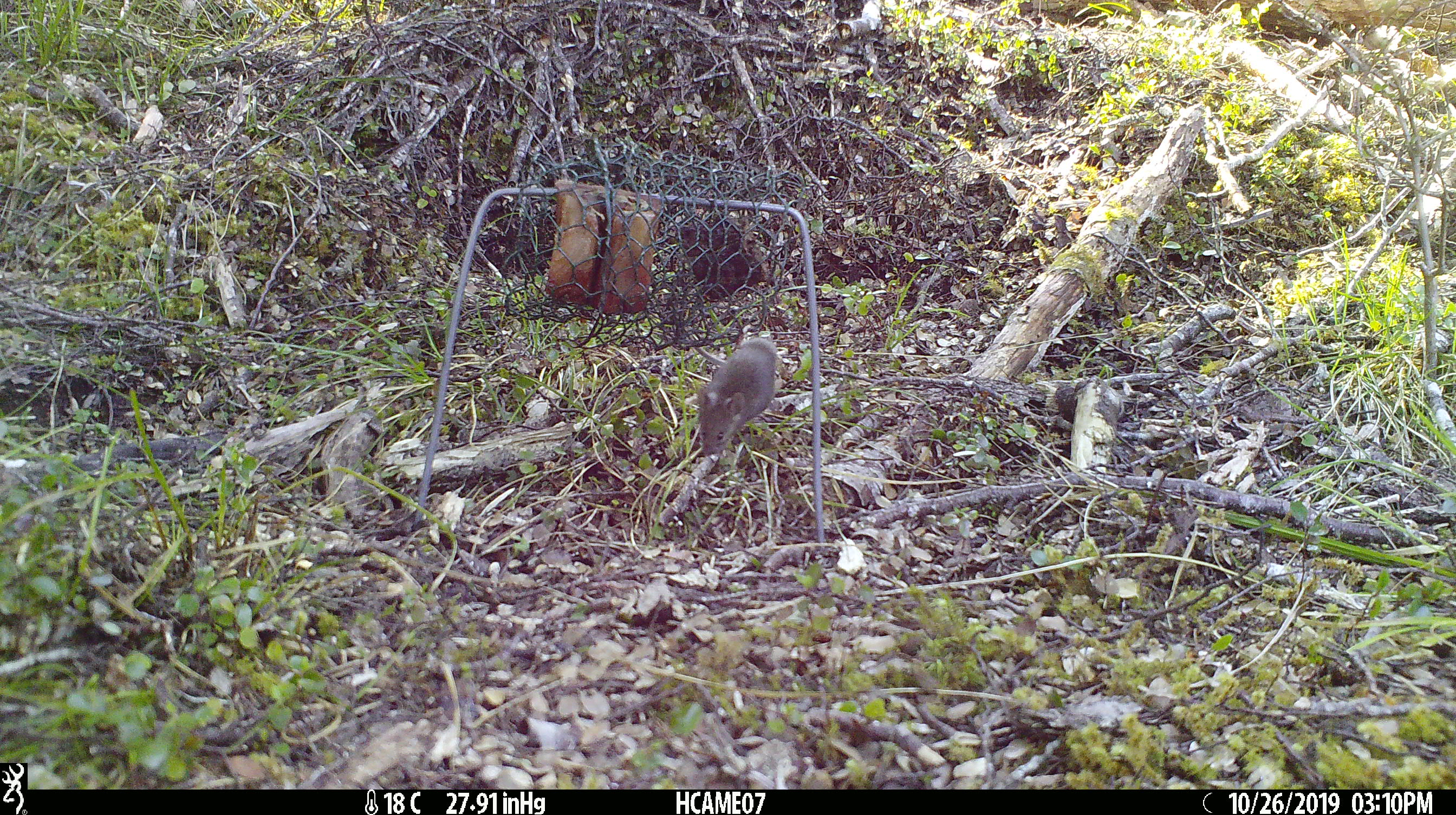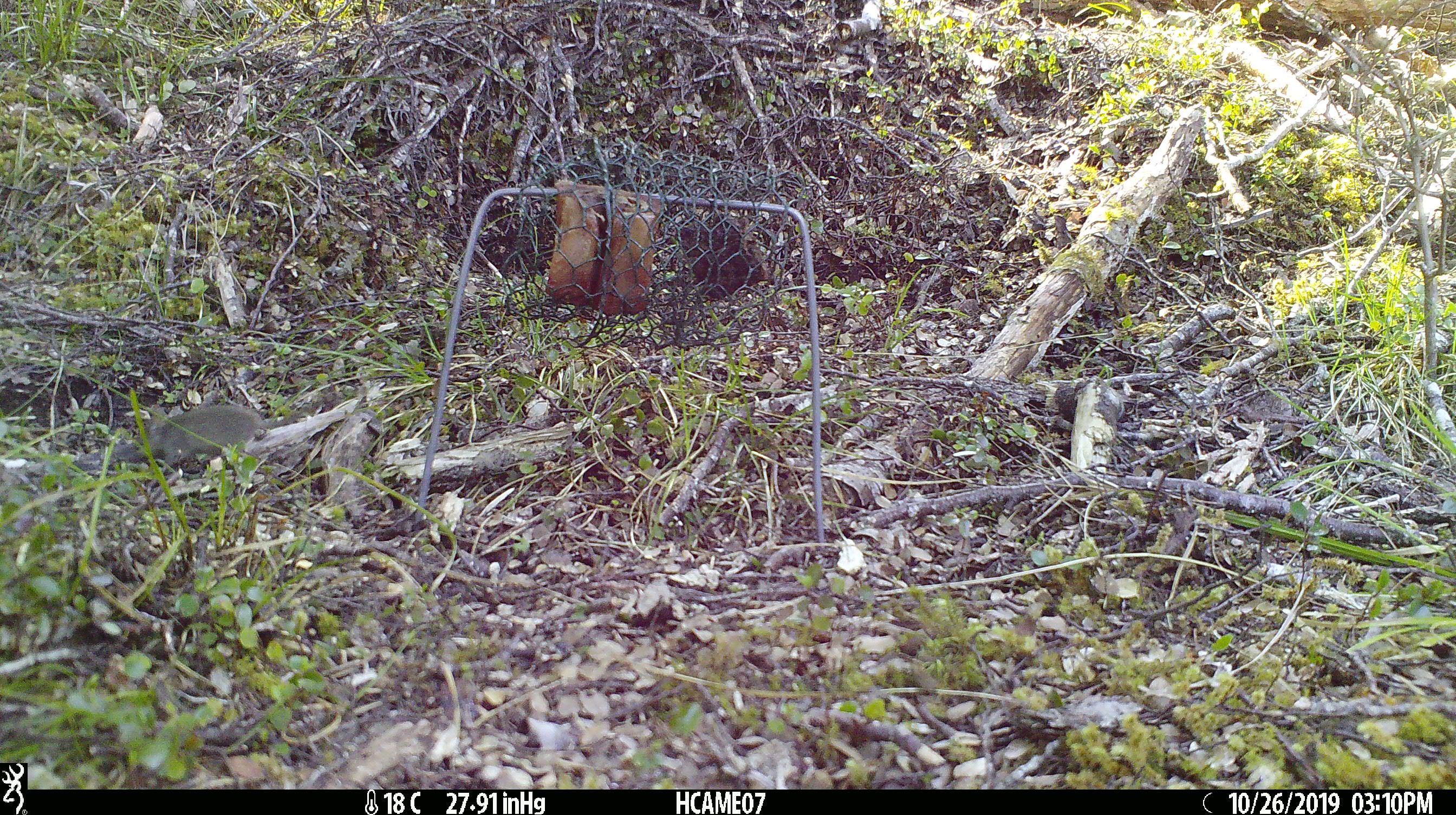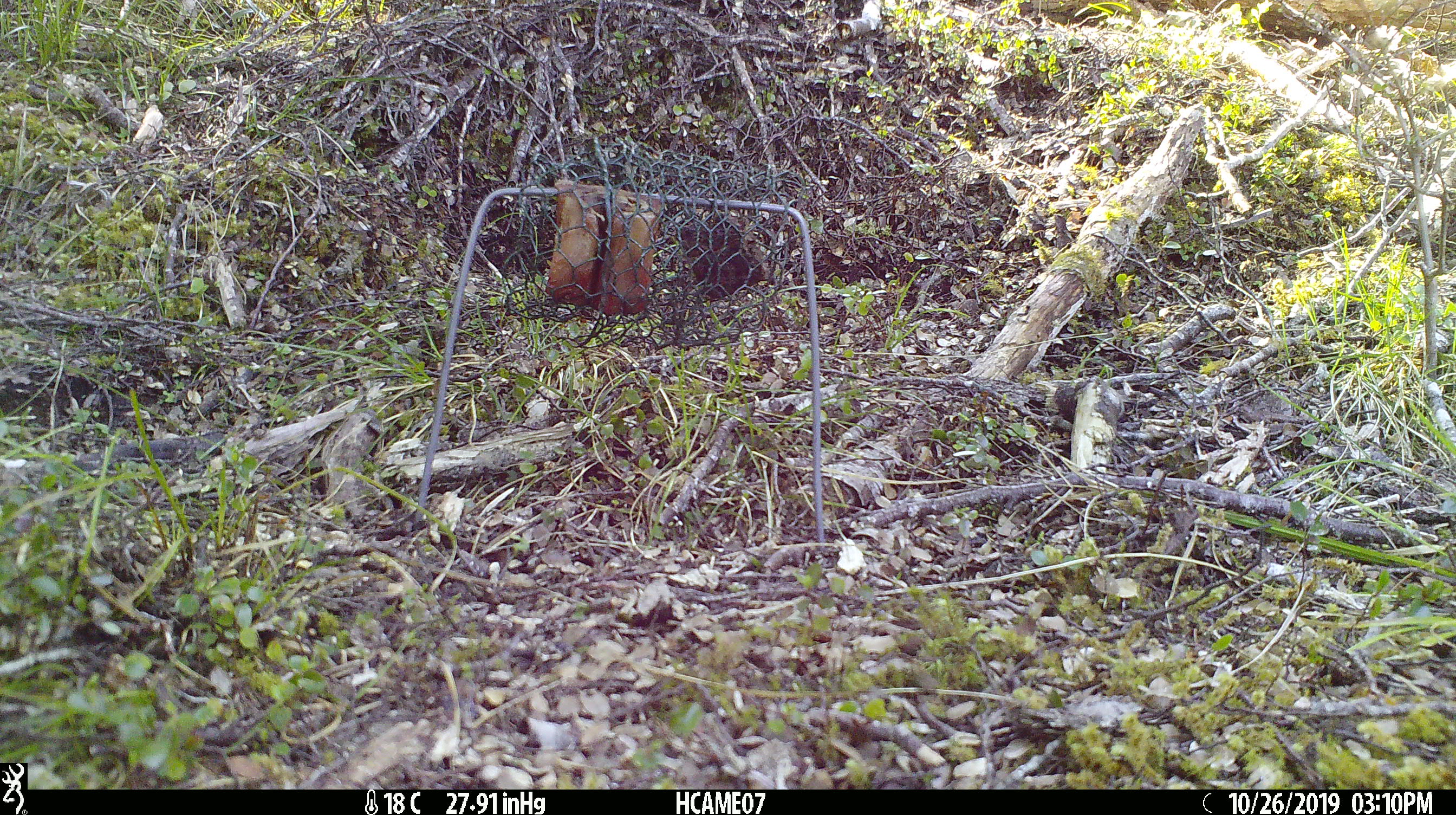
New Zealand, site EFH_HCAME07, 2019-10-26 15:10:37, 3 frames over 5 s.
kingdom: Animalia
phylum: Chordata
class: Mammalia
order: Rodentia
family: Muridae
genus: Mus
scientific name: Mus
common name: mouse